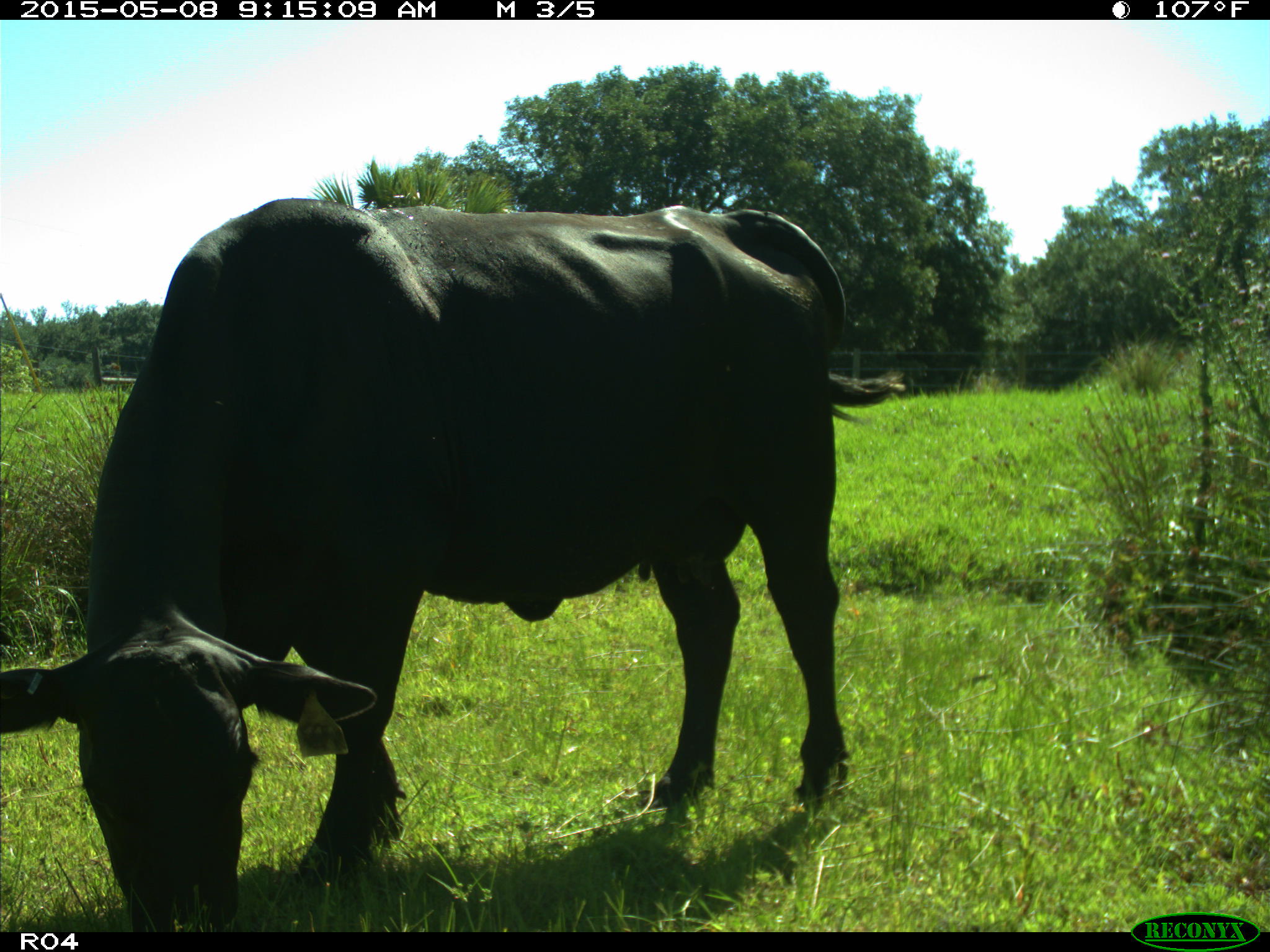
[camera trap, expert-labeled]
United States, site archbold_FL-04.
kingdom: Animalia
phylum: Chordata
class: Mammalia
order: Artiodactyla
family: Bovidae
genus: Bos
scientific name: Bos taurus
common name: domestic cow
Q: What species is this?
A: Bos taurus (domestic cow).